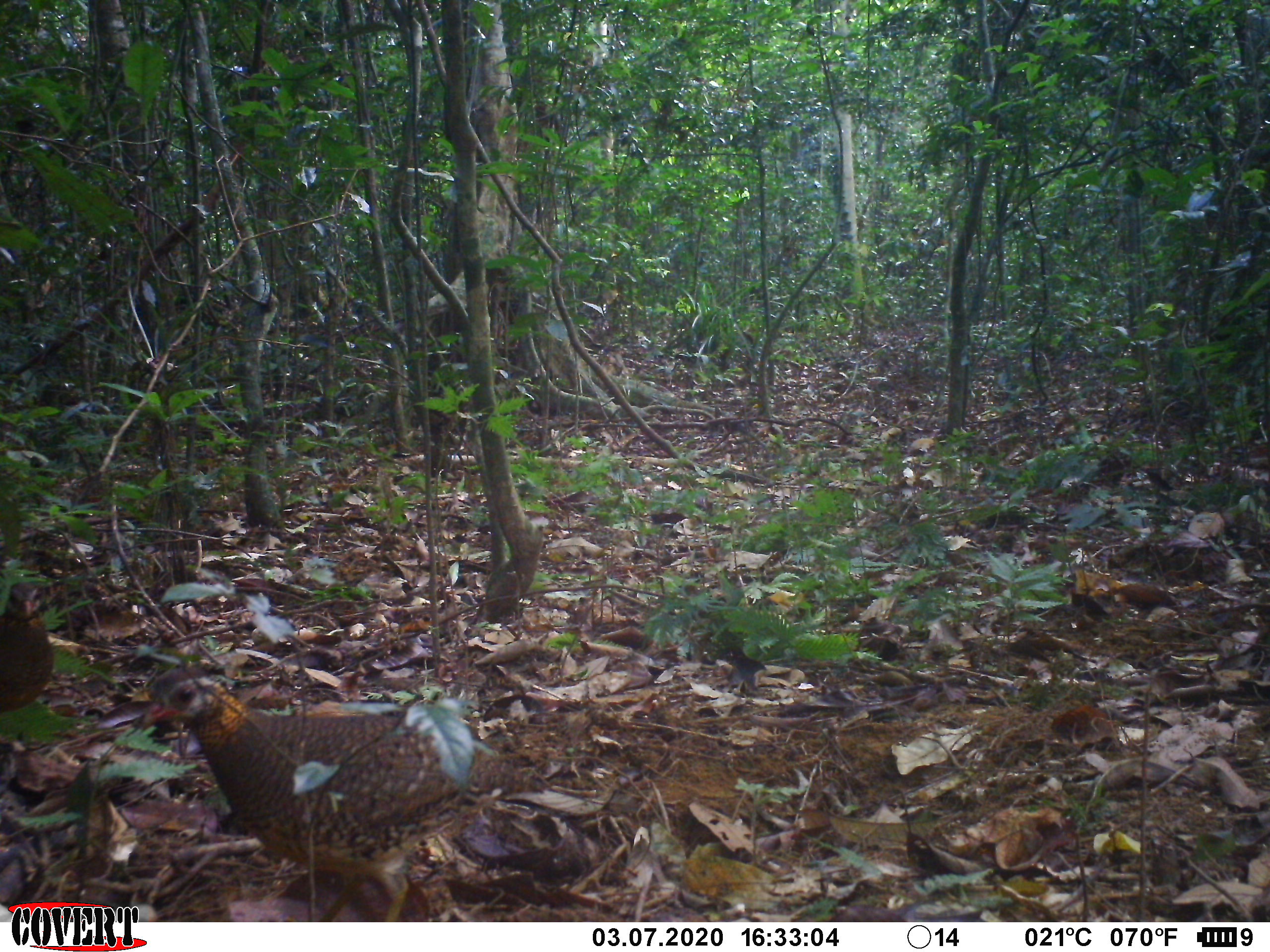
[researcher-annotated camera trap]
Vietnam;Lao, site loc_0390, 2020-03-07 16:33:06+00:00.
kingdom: Animalia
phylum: Chordata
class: Aves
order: Galliformes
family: Phasianidae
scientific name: Phasianidae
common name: partridge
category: unidentified partridge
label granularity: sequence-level